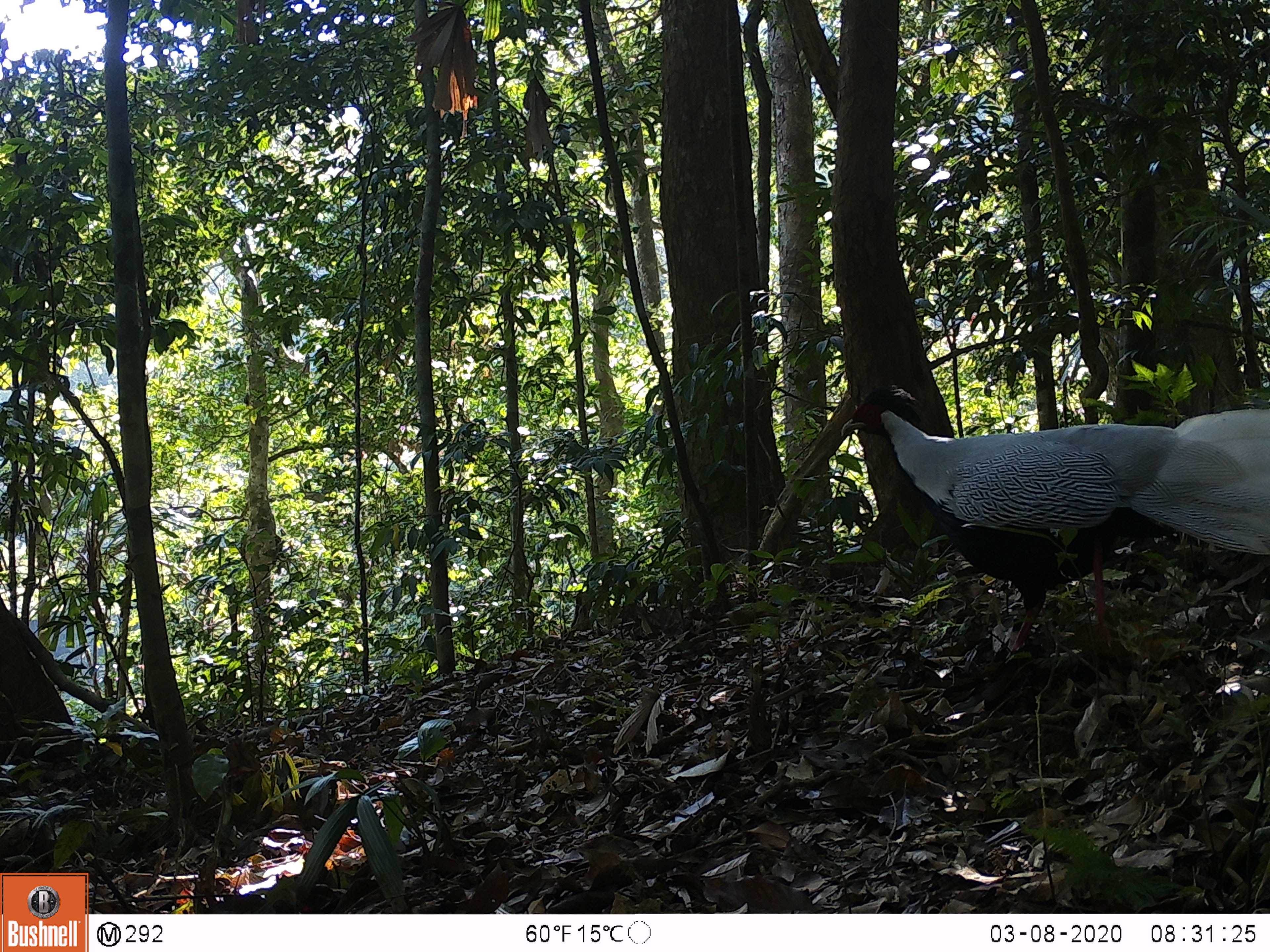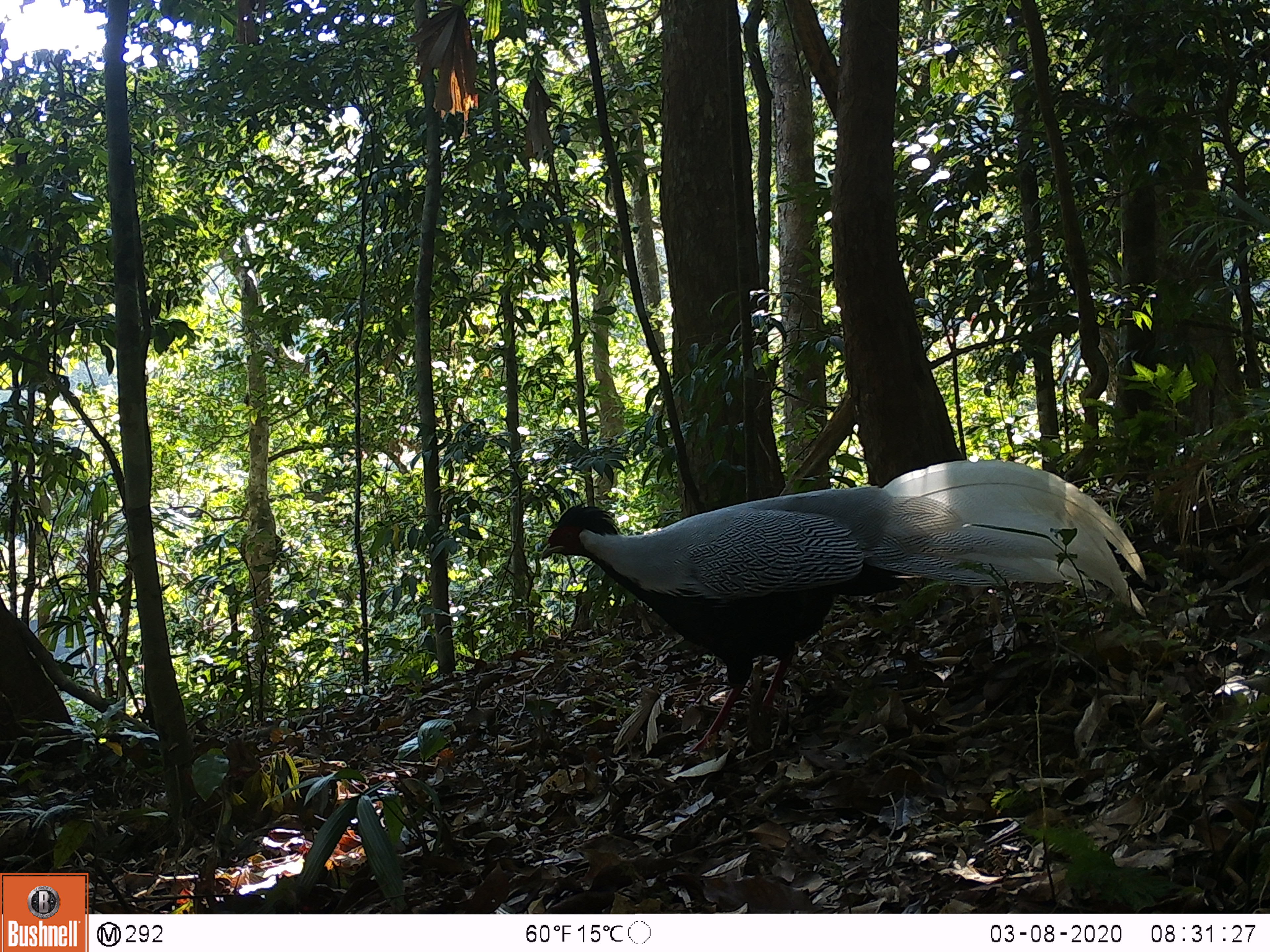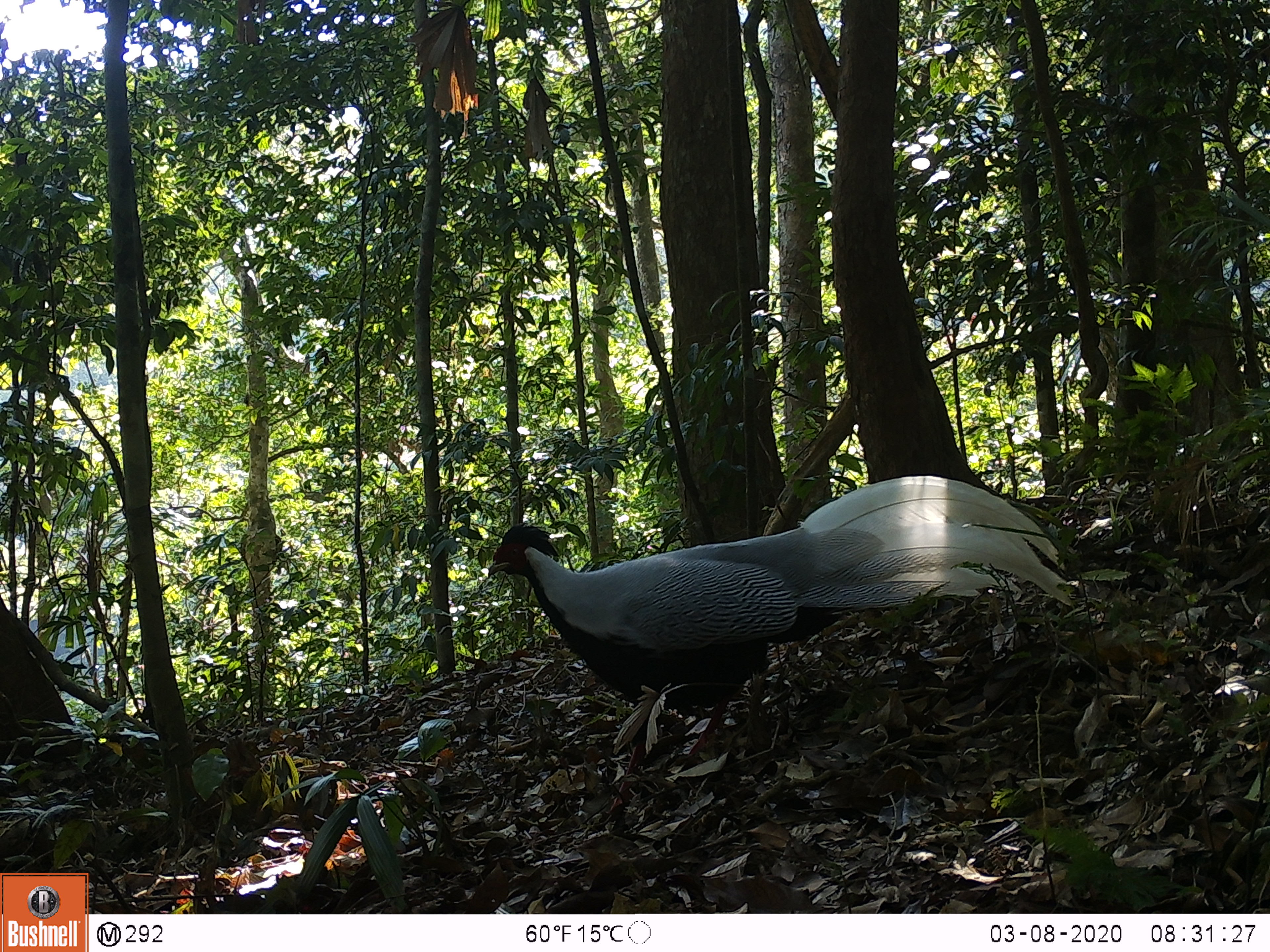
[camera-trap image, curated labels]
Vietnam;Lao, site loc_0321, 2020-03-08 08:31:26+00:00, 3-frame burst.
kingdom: Animalia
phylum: Chordata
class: Aves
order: Galliformes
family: Phasianidae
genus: Lophura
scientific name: Lophura nycthemera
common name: silver pheasant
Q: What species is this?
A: Silver pheasant (Lophura nycthemera).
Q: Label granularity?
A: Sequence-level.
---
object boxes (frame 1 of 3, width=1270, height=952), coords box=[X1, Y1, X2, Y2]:
silver pheasant: box=[838, 383, 1270, 655]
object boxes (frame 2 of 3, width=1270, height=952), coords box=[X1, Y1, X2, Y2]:
silver pheasant: box=[541, 459, 1146, 756]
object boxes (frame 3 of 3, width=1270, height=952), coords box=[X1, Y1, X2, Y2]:
silver pheasant: box=[487, 475, 1081, 814]